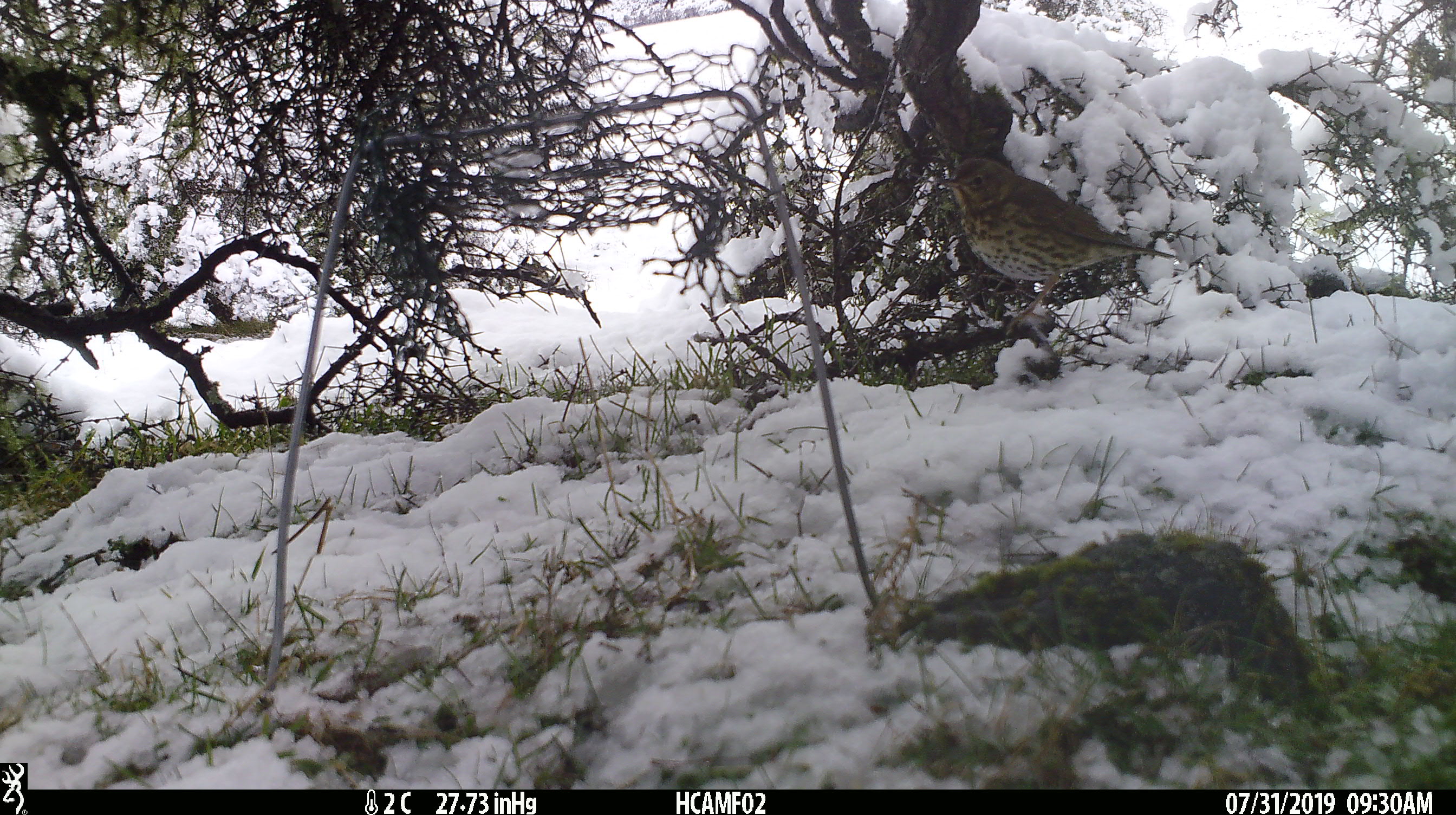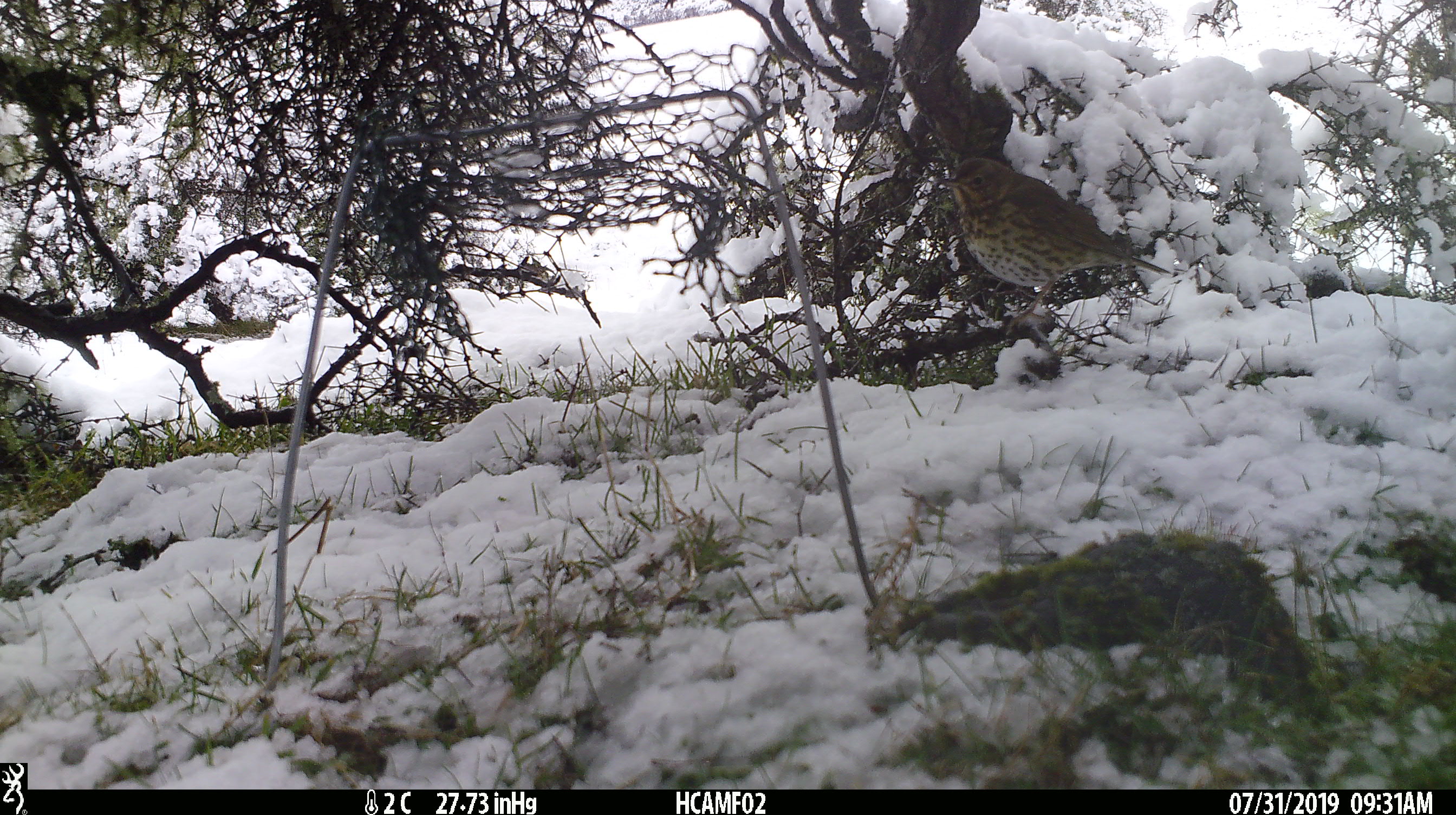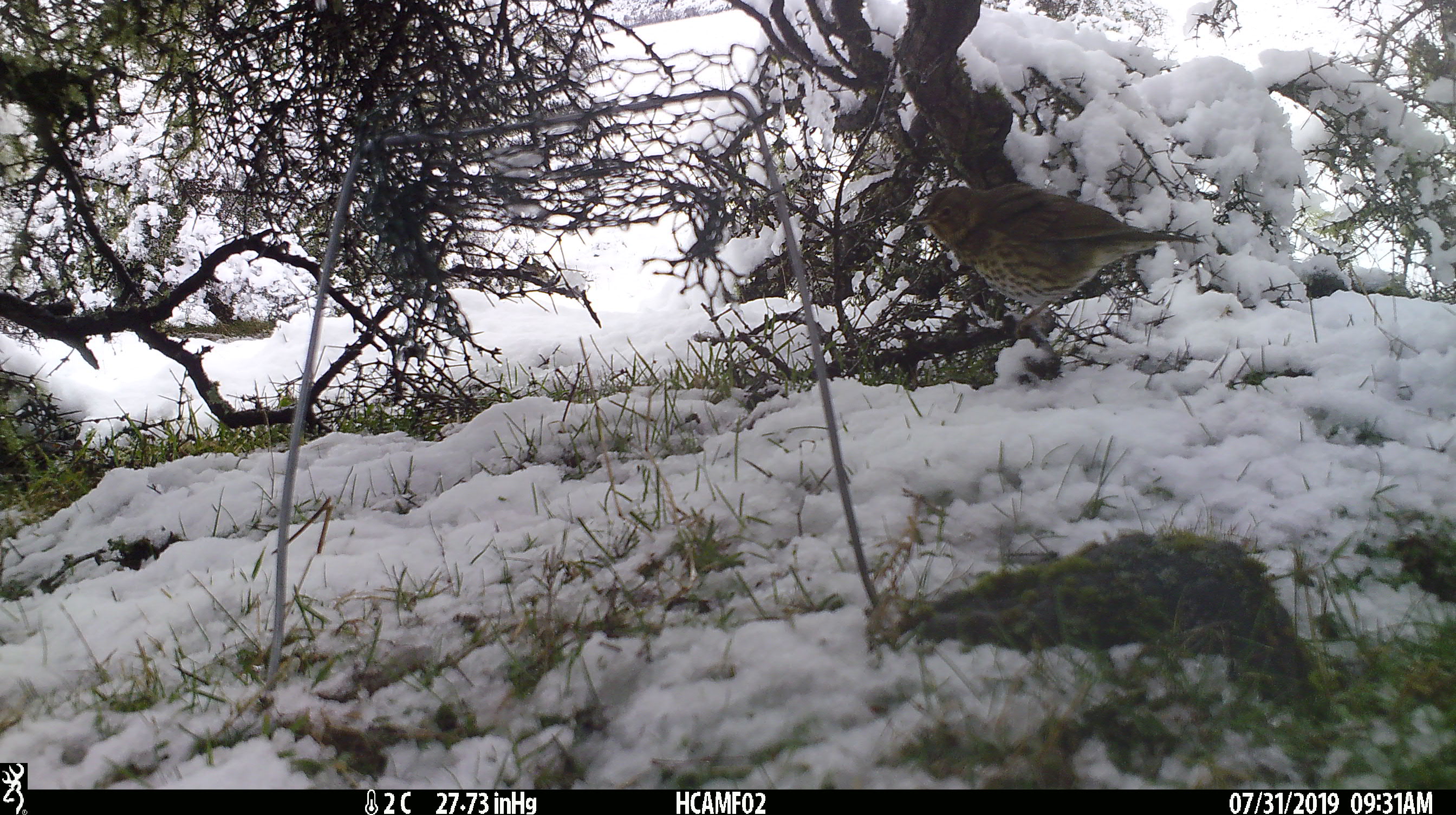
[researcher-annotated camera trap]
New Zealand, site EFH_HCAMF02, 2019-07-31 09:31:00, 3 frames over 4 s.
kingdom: Animalia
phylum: Chordata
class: Aves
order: Passeriformes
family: Turdidae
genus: Turdus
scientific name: Turdus philomelos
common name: song thrush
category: thrush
Thrush (song thrush) (Turdus philomelos).